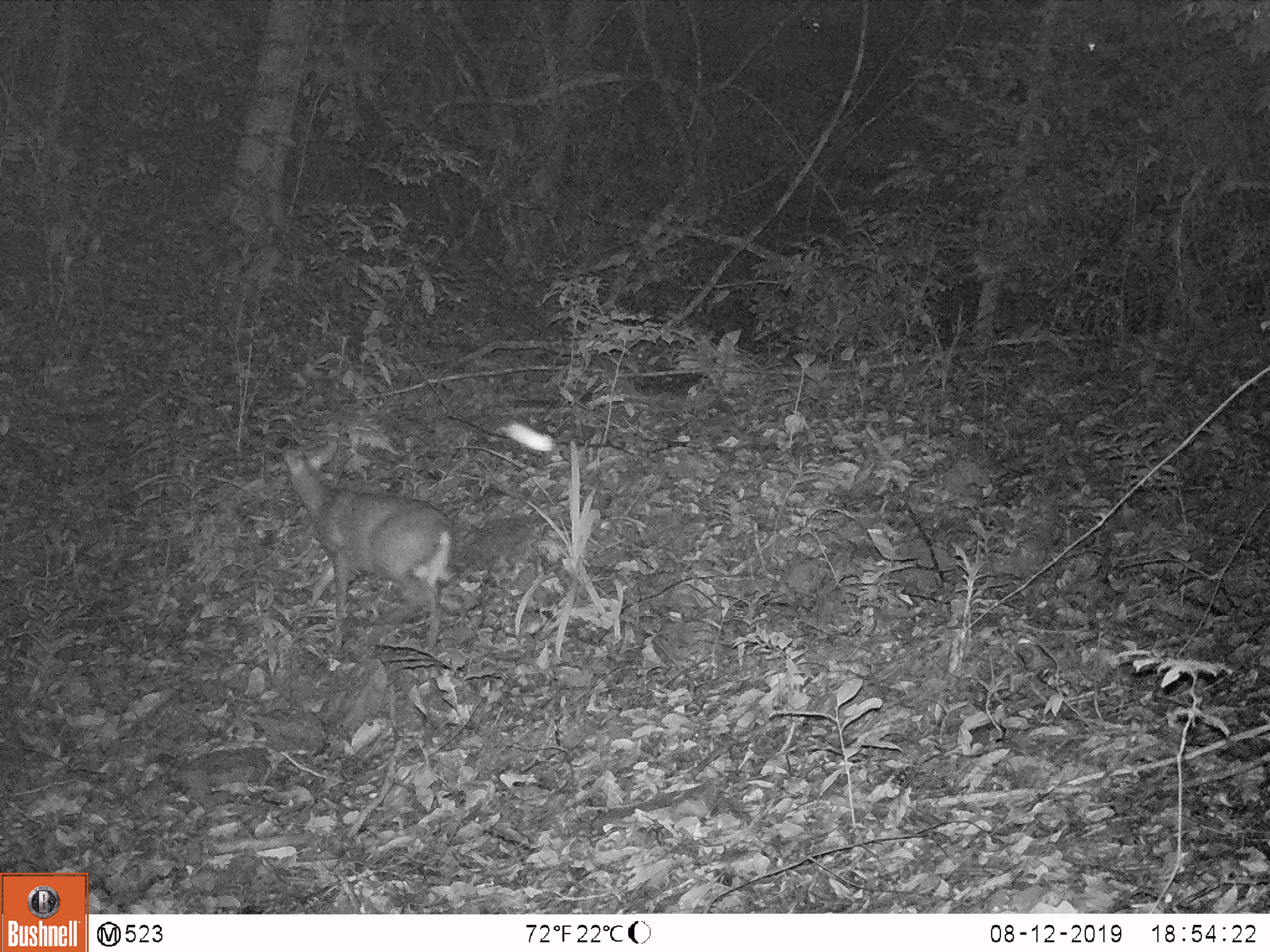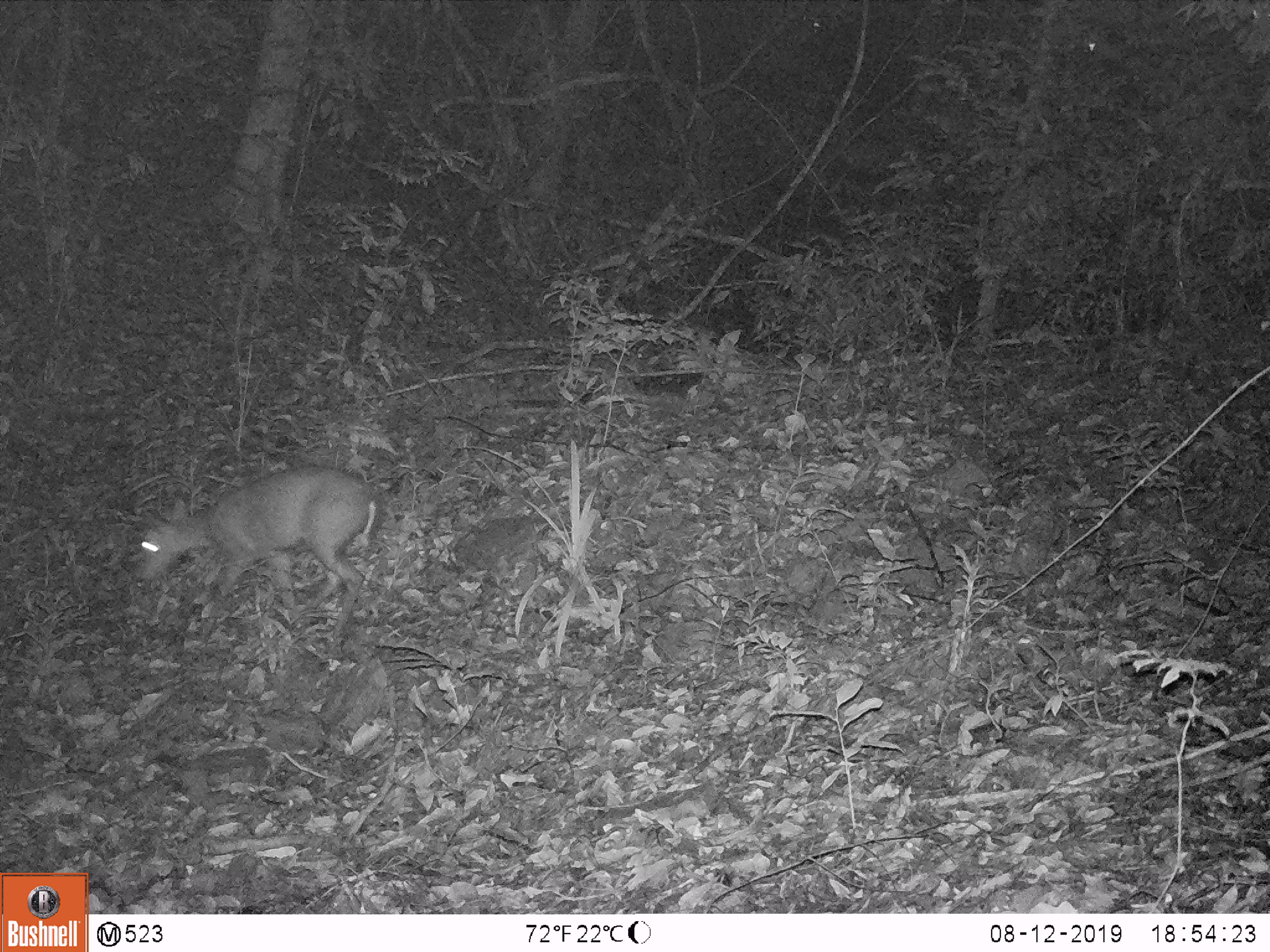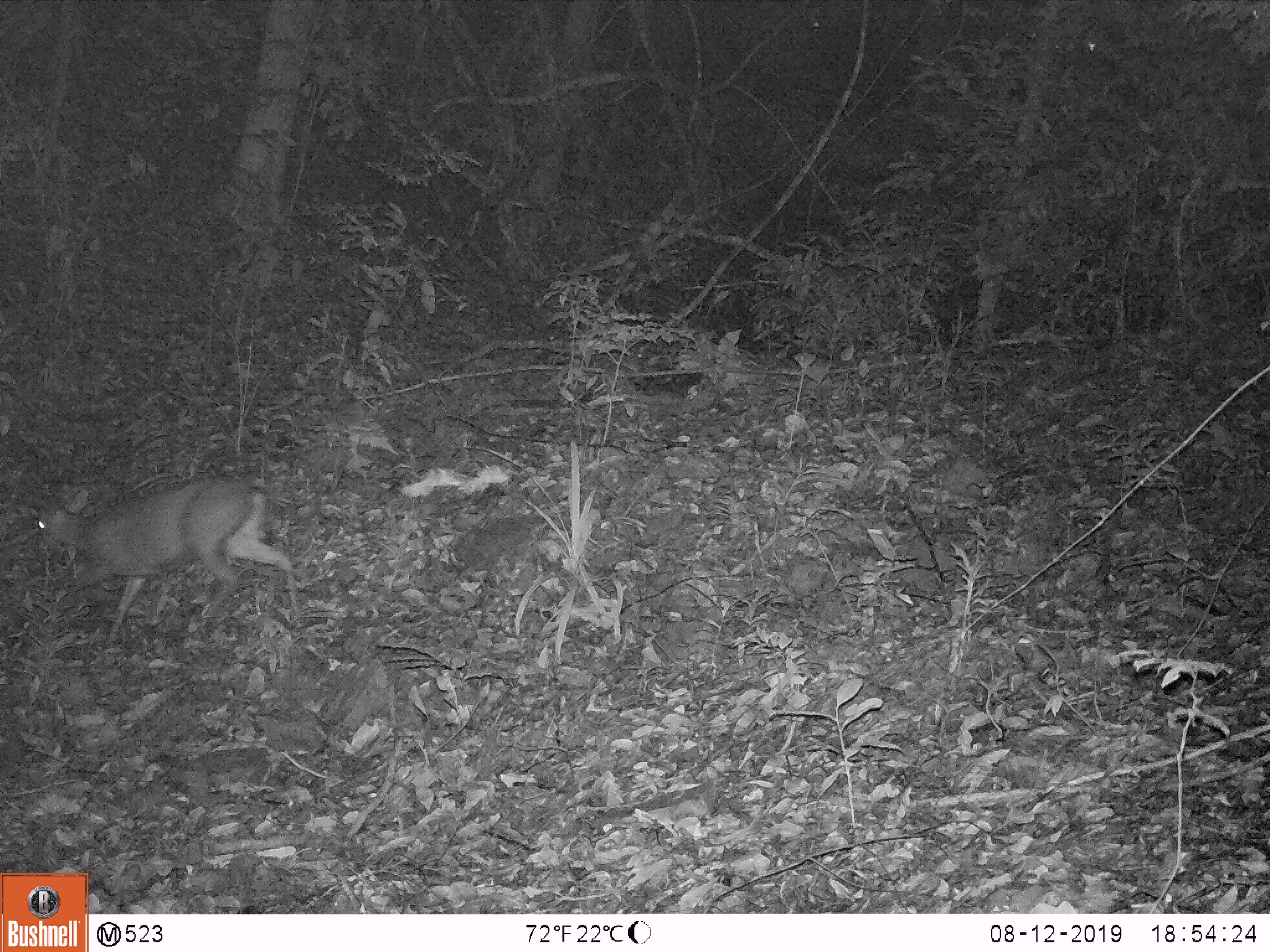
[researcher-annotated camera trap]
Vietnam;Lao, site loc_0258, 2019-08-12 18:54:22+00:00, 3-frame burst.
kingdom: Animalia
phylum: Chordata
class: Mammalia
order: Artiodactyla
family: Cervidae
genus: Muntiacus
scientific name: Muntiacus rooseveltorum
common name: roosevelt's muntjac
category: roosevelts muntjac group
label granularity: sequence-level